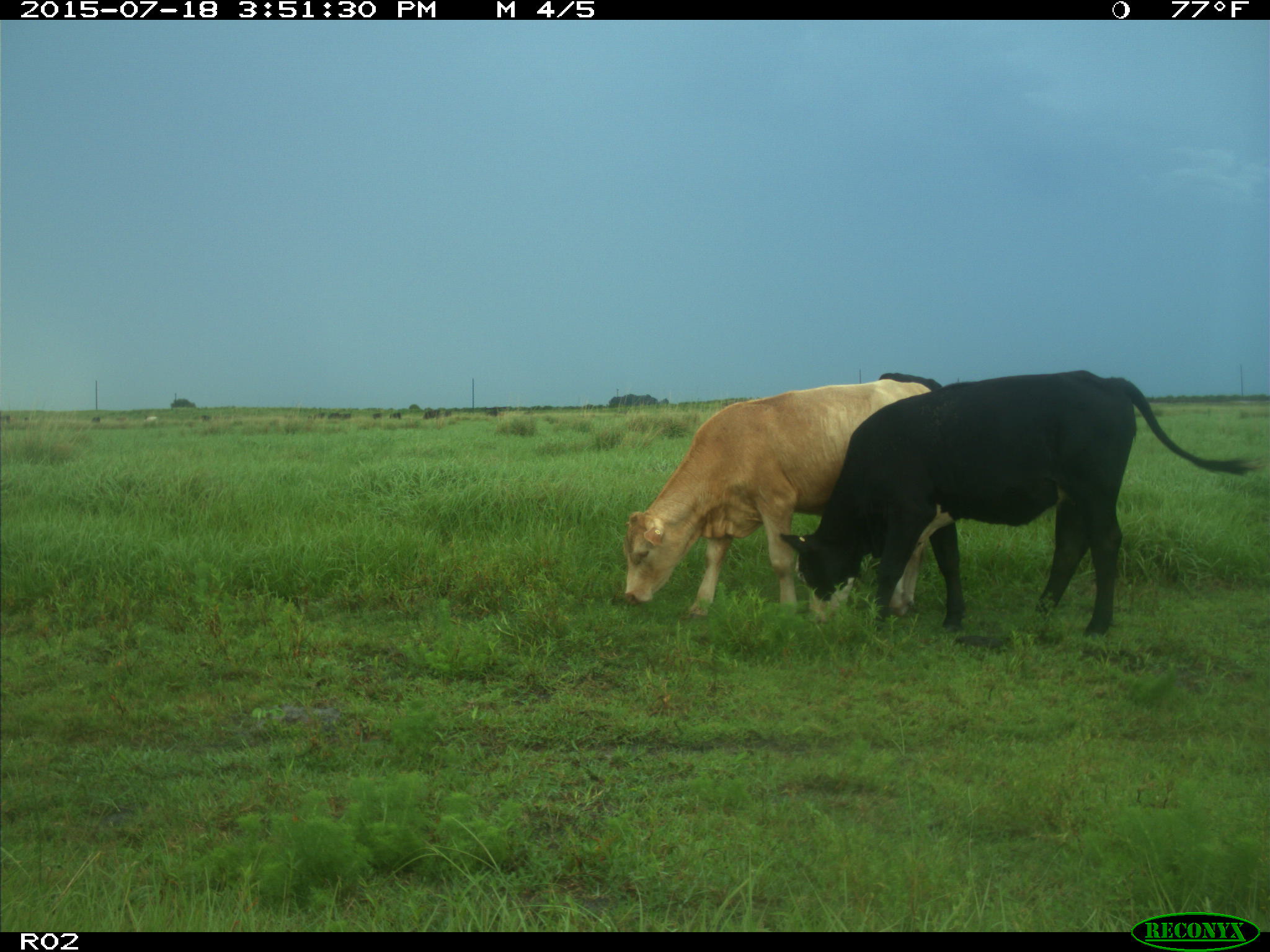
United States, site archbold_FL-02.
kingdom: Animalia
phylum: Chordata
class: Mammalia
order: Artiodactyla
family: Bovidae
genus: Bos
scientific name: Bos taurus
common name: domestic cow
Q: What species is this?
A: Bos taurus (domestic cow).